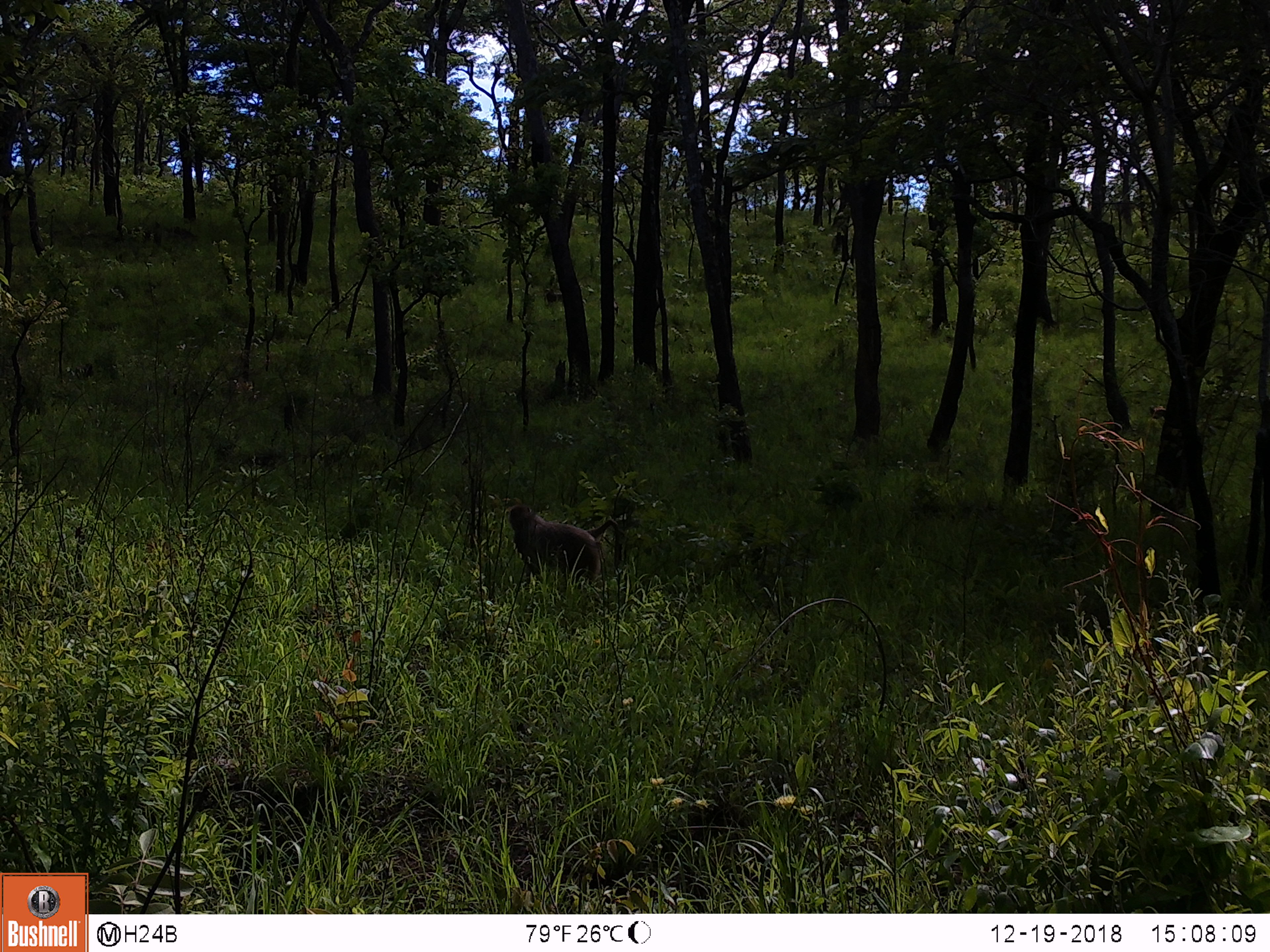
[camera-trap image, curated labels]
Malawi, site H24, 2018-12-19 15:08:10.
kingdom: Animalia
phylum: Chordata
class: Mammalia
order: Primates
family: Cercopithecidae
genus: Papio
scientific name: Papio cynocephalus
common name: yellow baboon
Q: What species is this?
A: Yellow baboon (Papio cynocephalus).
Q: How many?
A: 1.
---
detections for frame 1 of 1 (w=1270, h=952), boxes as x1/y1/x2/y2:
yellow baboon: 496/501/622/577